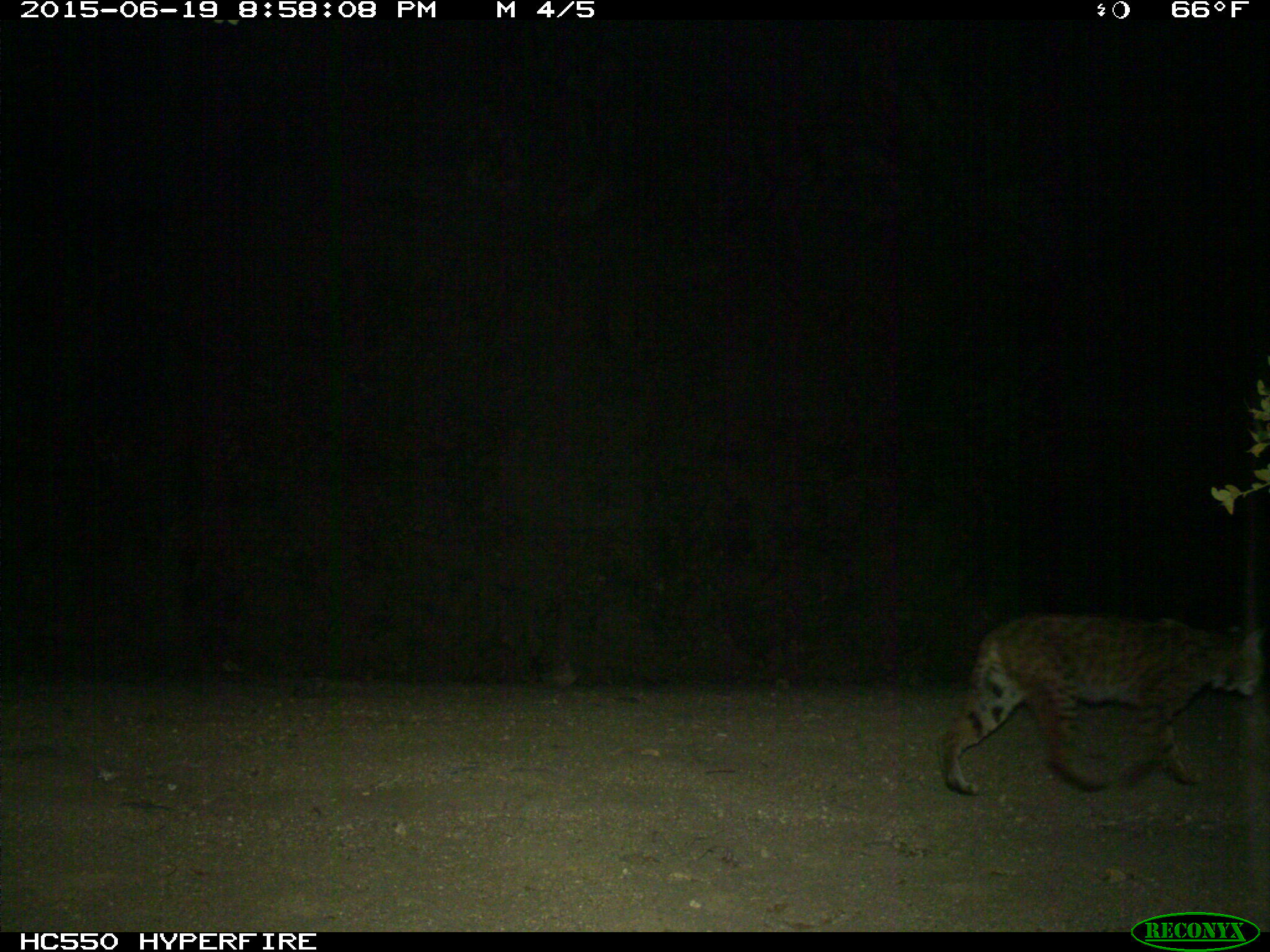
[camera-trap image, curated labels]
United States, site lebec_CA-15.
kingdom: Animalia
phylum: Chordata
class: Mammalia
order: Carnivora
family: Felidae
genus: Lynx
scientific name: Lynx rufus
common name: bobcat